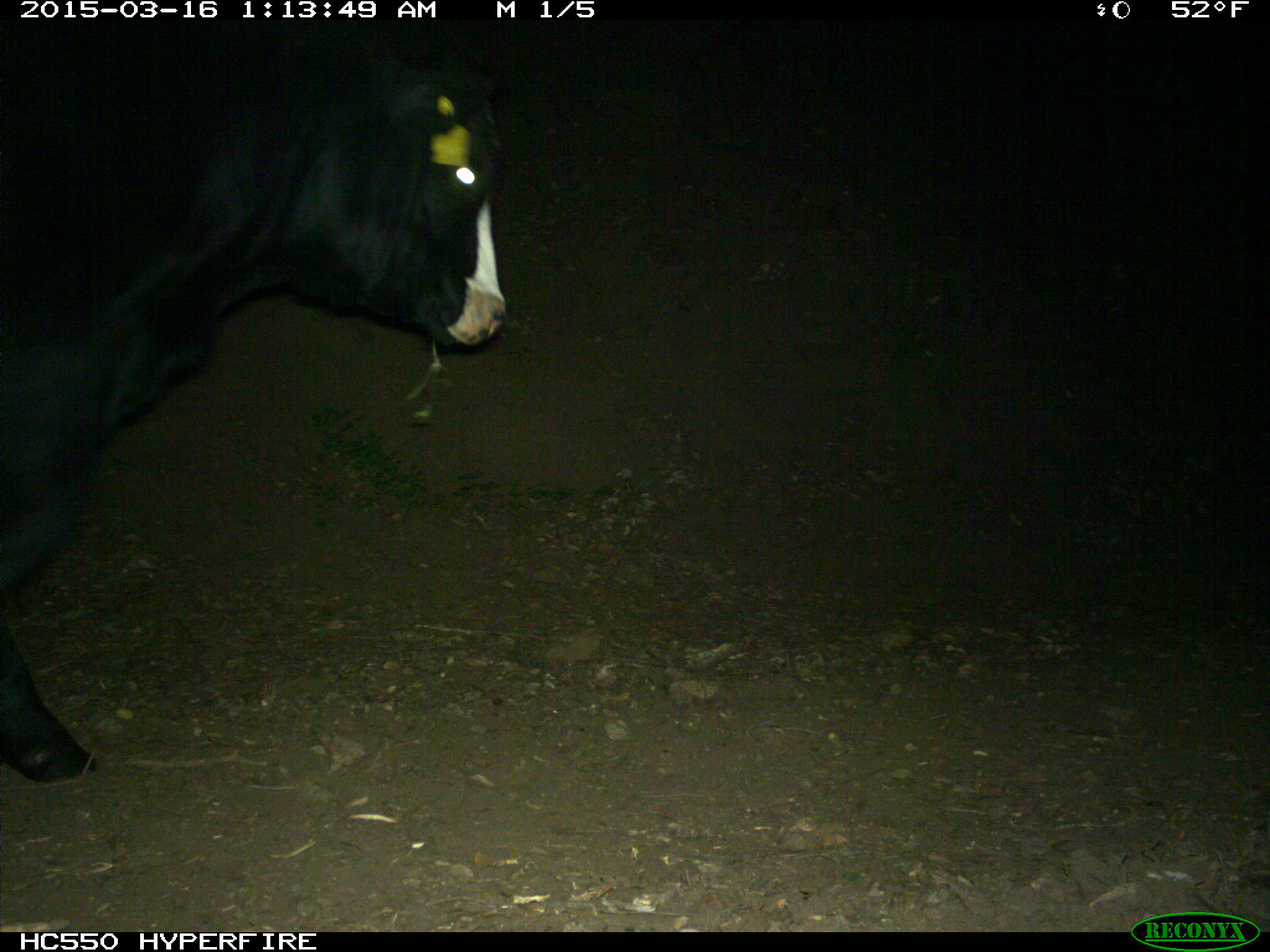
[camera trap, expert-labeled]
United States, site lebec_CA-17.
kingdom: Animalia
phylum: Chordata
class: Mammalia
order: Artiodactyla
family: Bovidae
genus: Bos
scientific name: Bos taurus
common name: domestic cow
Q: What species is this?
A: Bos taurus (domestic cow).